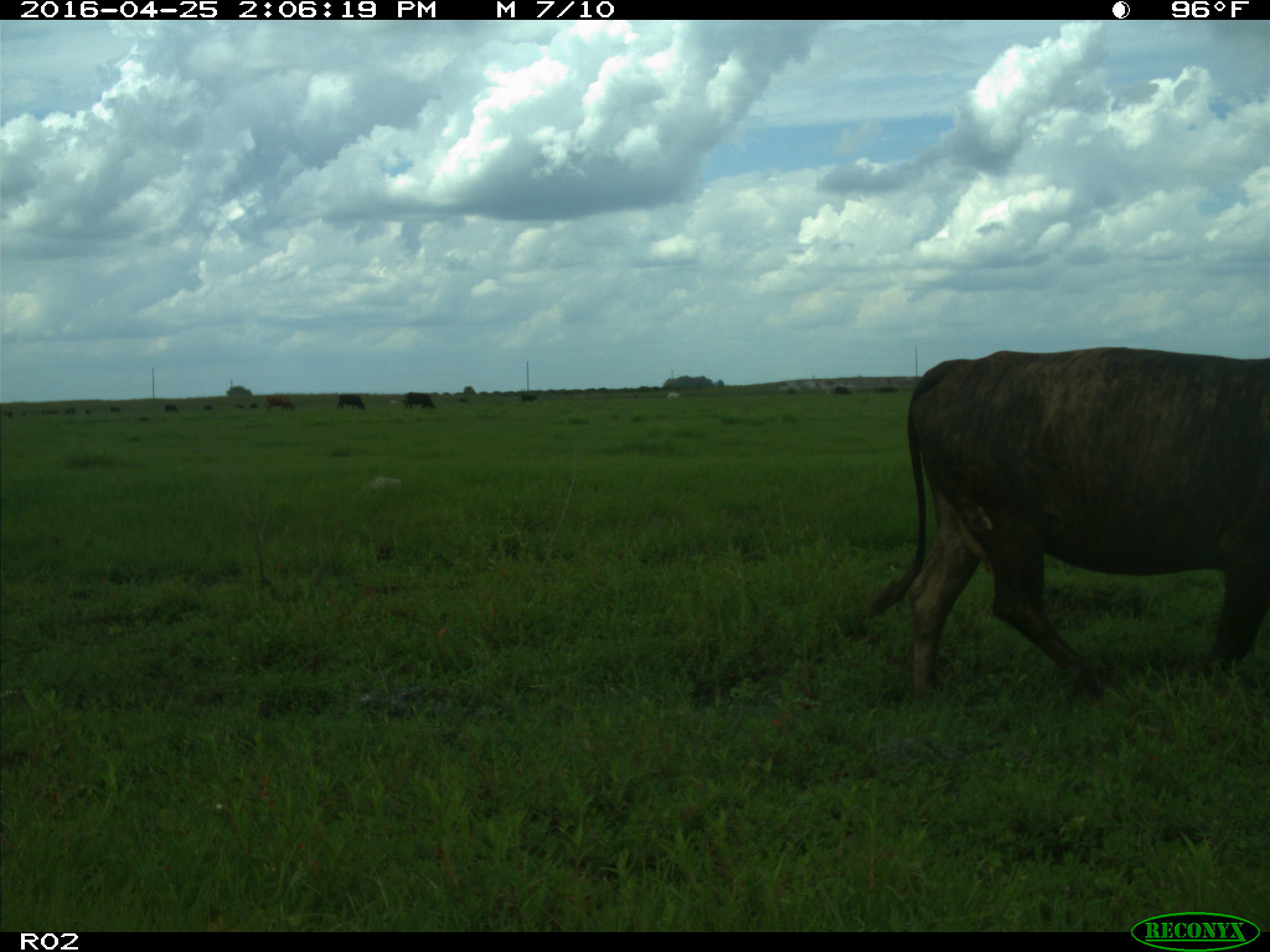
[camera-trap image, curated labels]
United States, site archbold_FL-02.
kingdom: Animalia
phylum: Chordata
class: Mammalia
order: Artiodactyla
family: Bovidae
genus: Bos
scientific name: Bos taurus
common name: domestic cow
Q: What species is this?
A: Bos taurus (domestic cow).